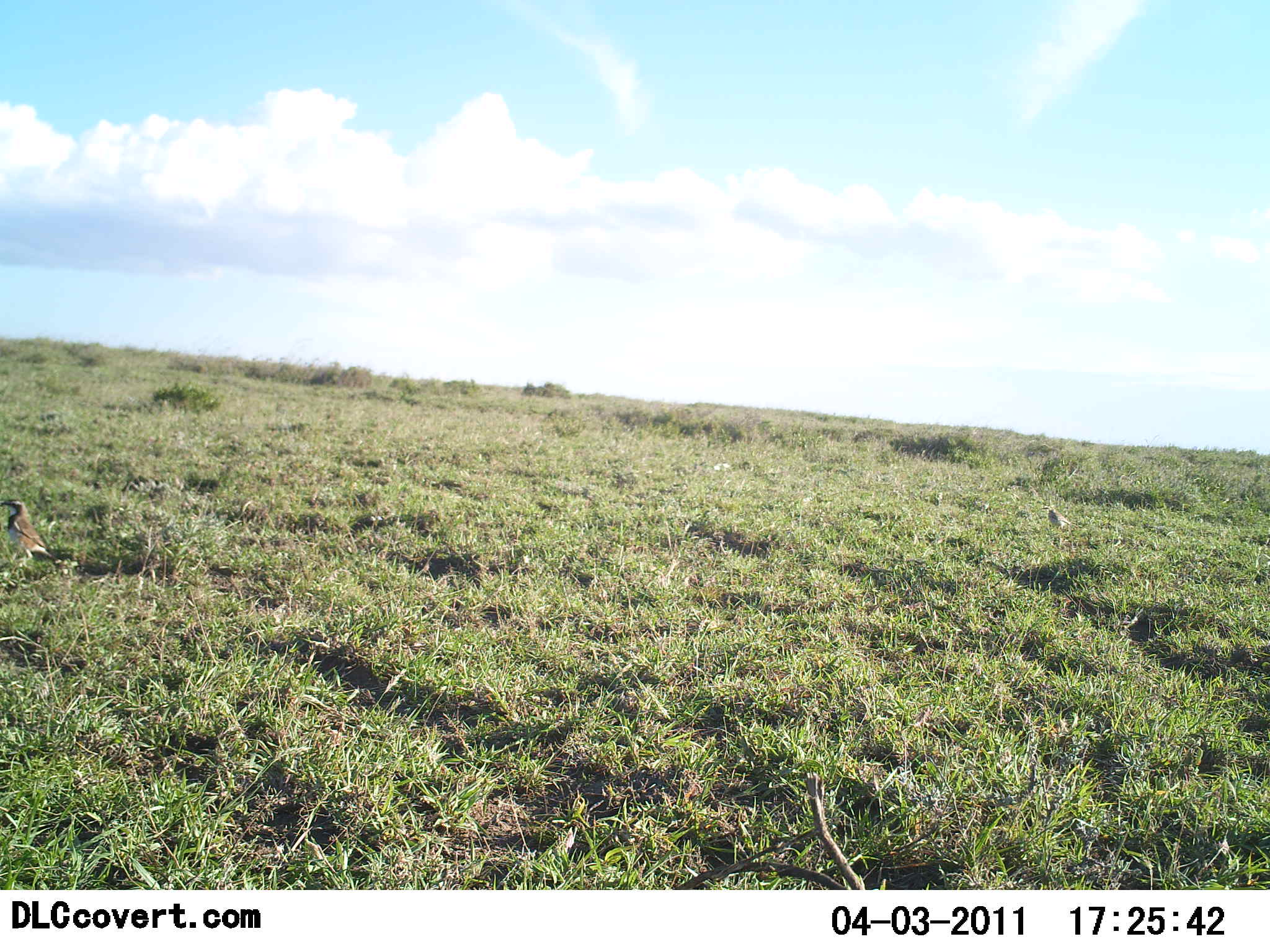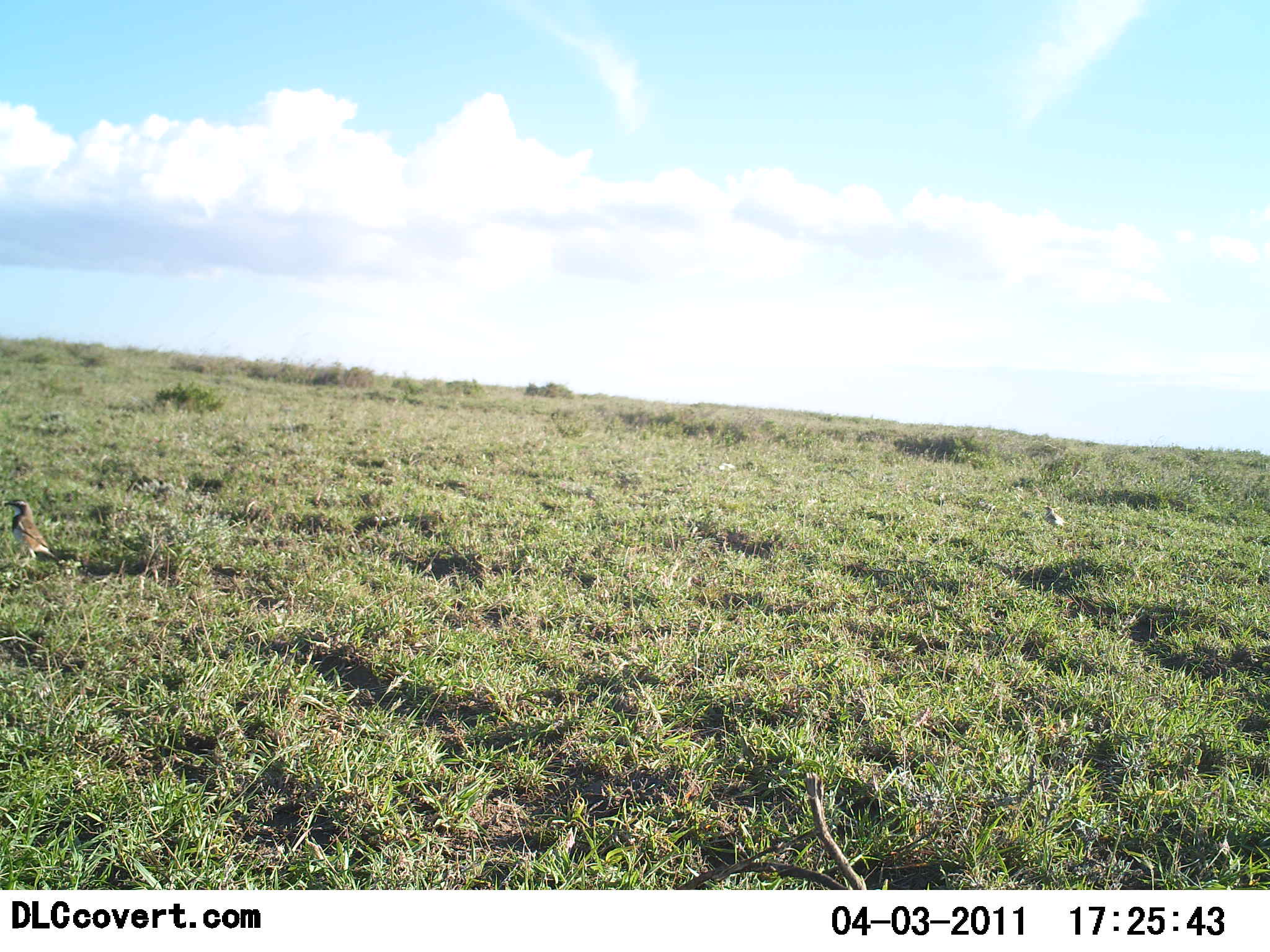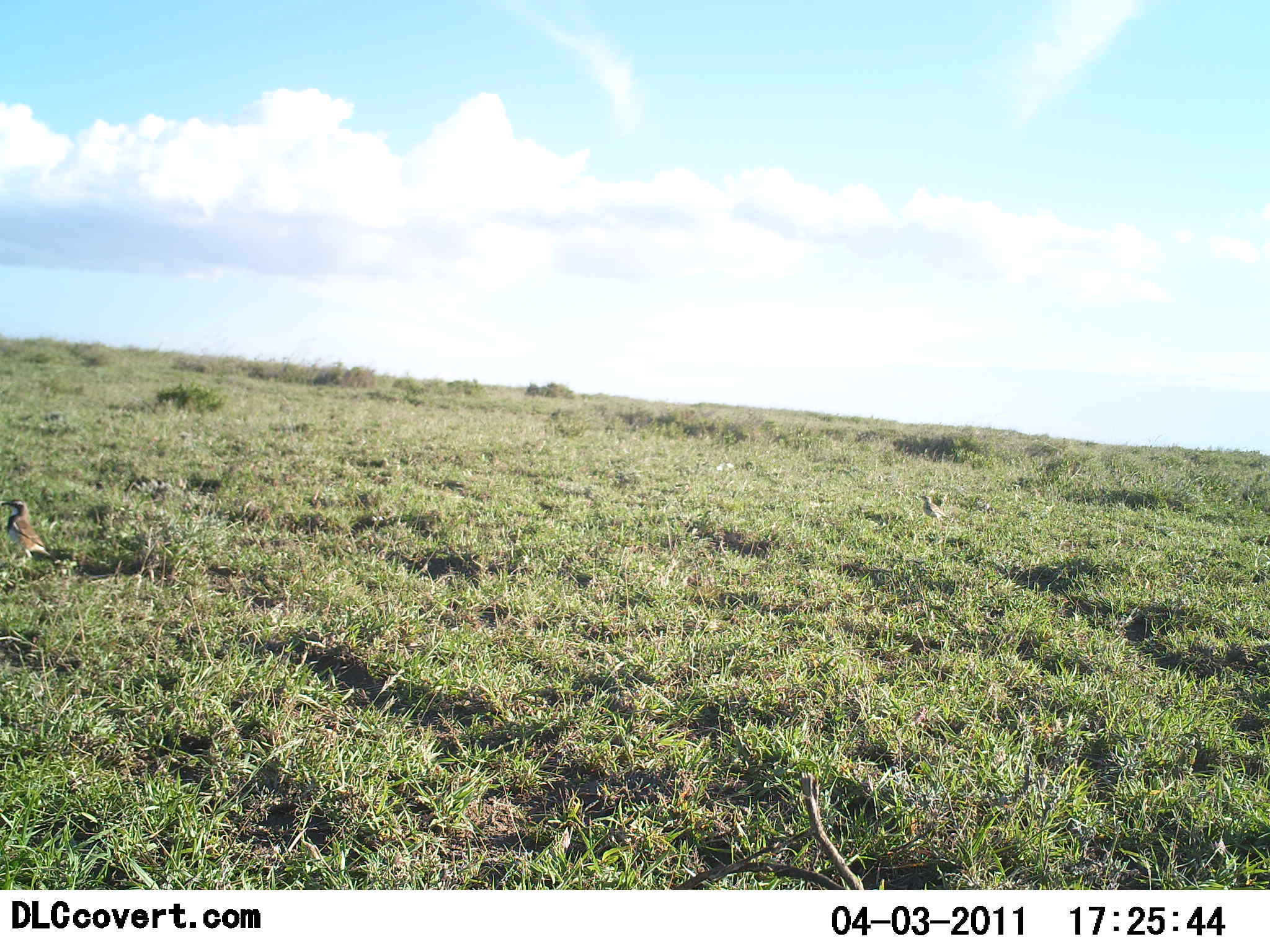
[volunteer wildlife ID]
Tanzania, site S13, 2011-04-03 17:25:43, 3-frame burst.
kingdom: Animalia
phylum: Chordata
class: Aves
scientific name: Aves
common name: bird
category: otherbird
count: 1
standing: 75%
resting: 0%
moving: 38%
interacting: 0%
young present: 0%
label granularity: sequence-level